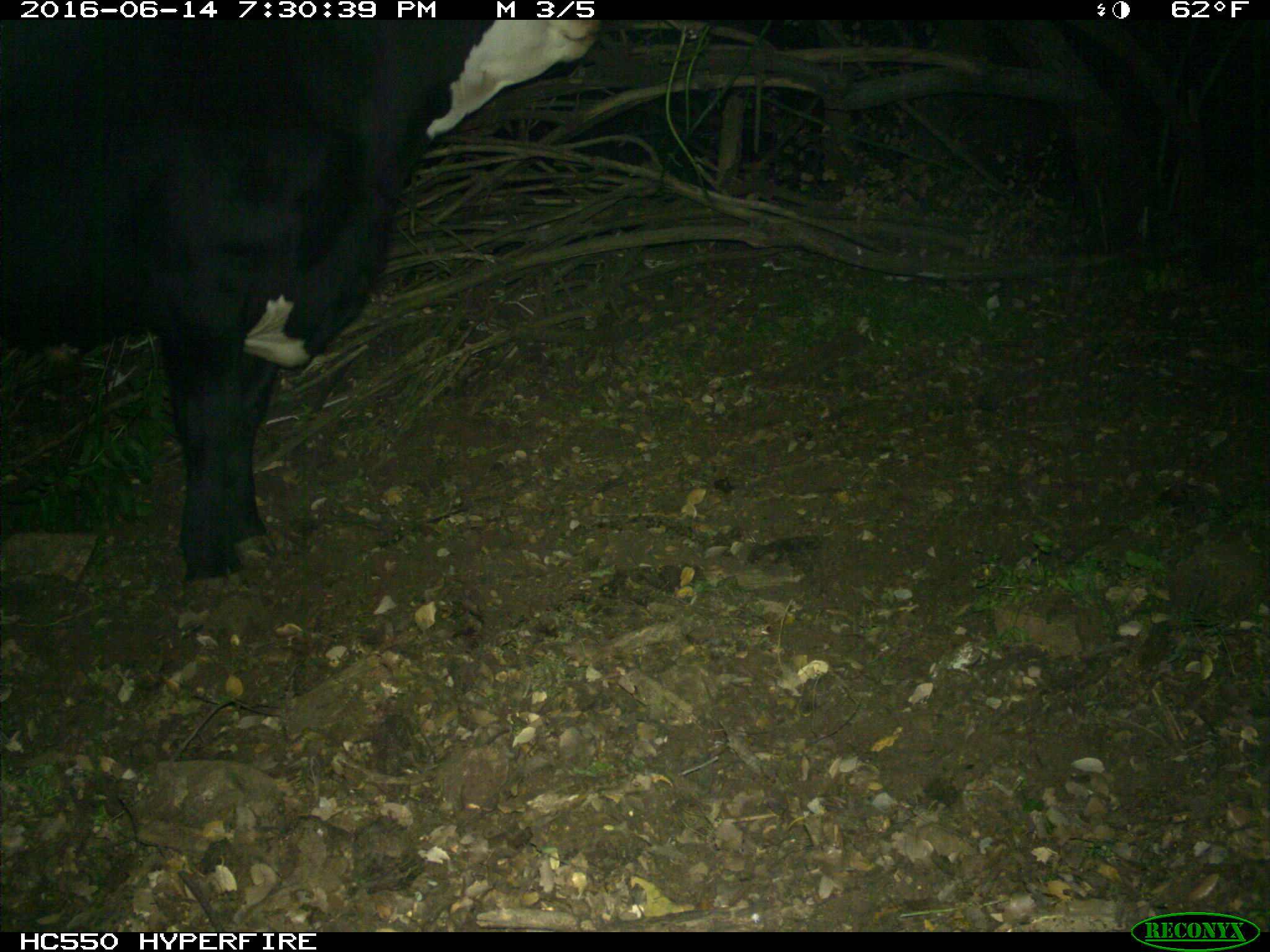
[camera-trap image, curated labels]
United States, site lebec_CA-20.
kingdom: Animalia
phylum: Chordata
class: Mammalia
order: Artiodactyla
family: Bovidae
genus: Bos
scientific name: Bos taurus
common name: domestic cow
Bos taurus (domestic cow).